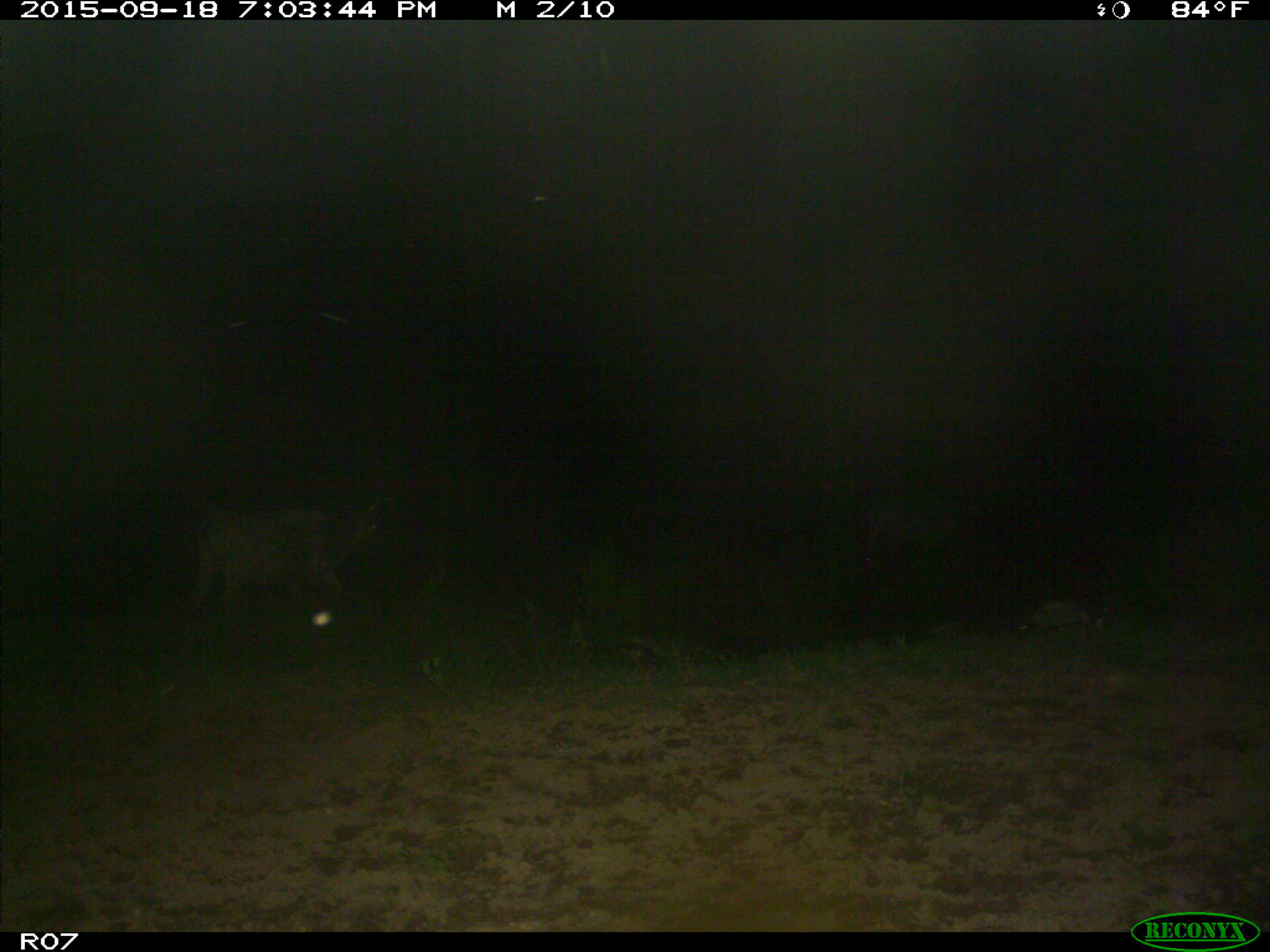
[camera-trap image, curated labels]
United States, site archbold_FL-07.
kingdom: Animalia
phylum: Chordata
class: Mammalia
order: Artiodactyla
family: Bovidae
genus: Bos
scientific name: Bos taurus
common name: domestic cow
Bos taurus (domestic cow).